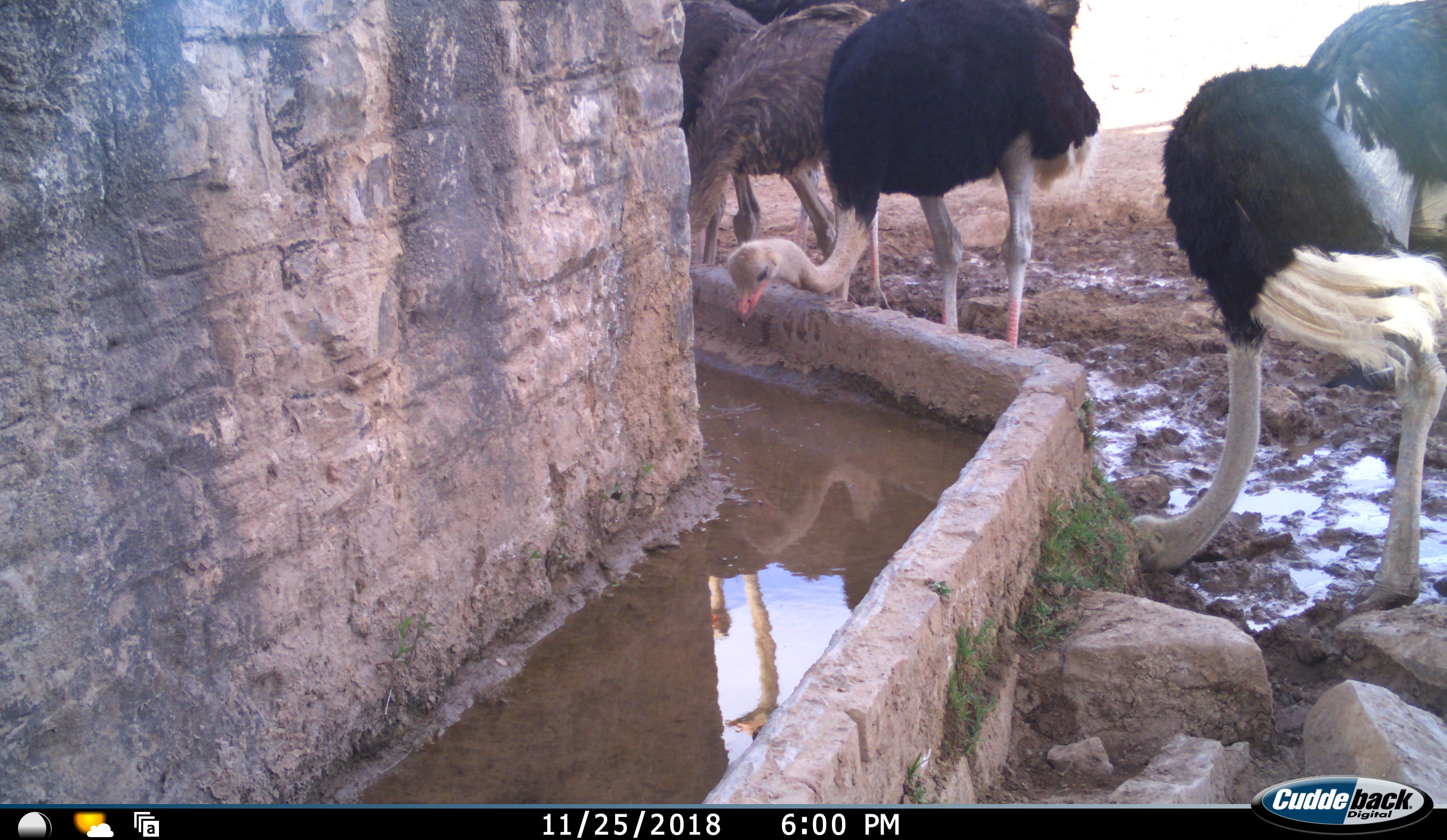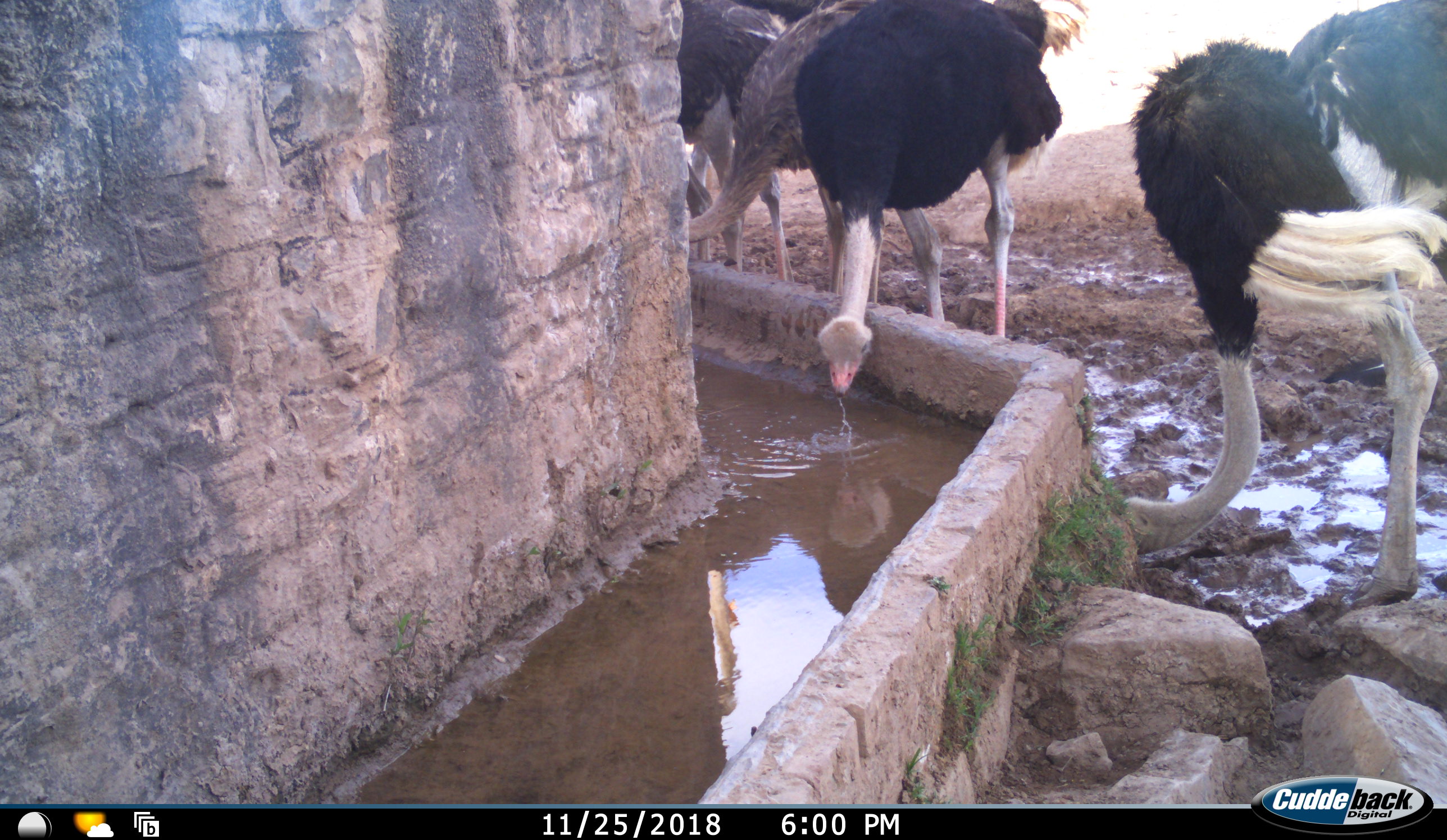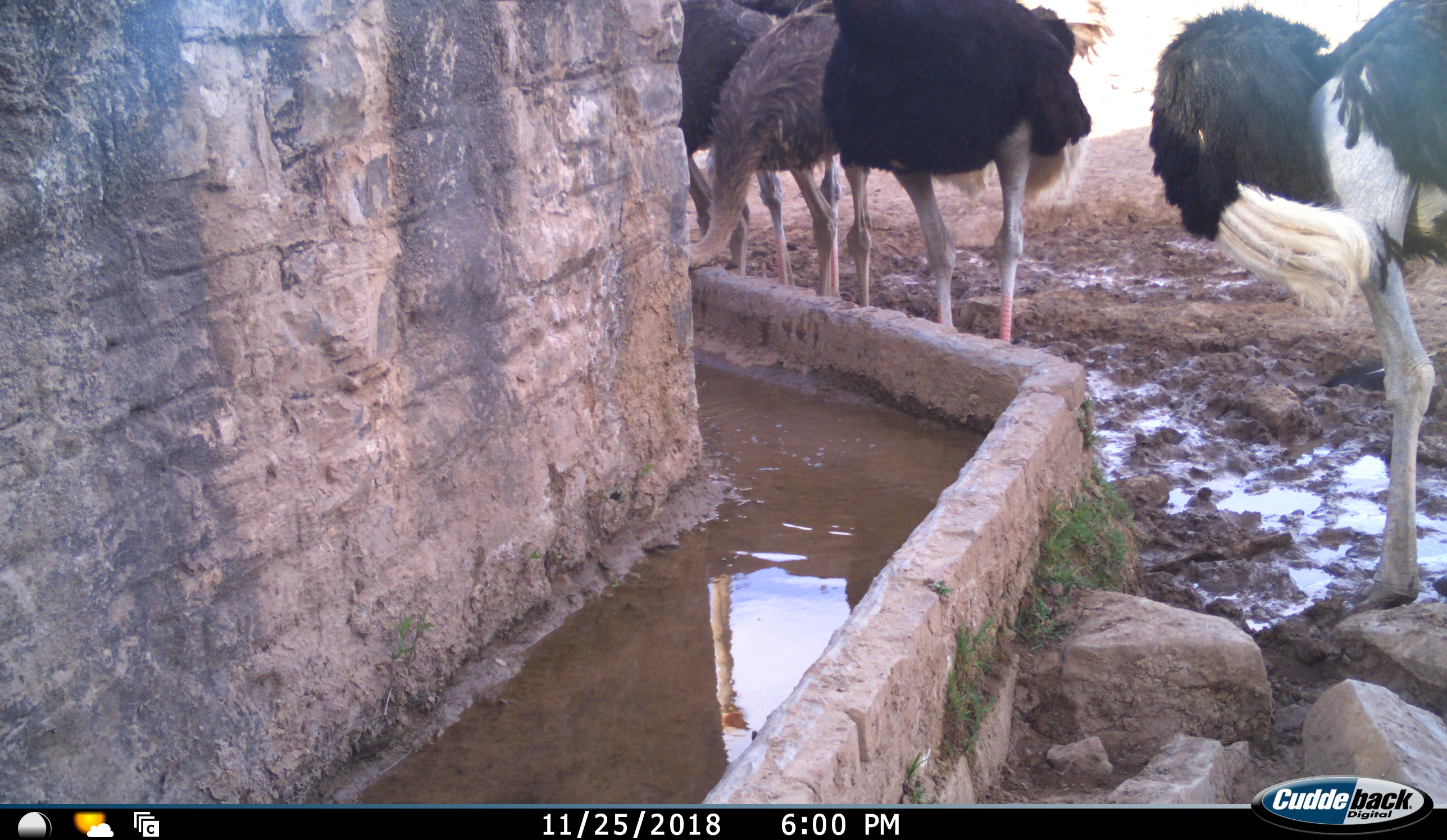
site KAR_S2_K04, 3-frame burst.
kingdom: Animalia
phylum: Chordata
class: Aves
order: Struthioniformes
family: Struthionidae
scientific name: Struthionidae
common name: ostrich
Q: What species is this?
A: Ostrich (Struthionidae).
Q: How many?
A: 5.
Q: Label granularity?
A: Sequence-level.